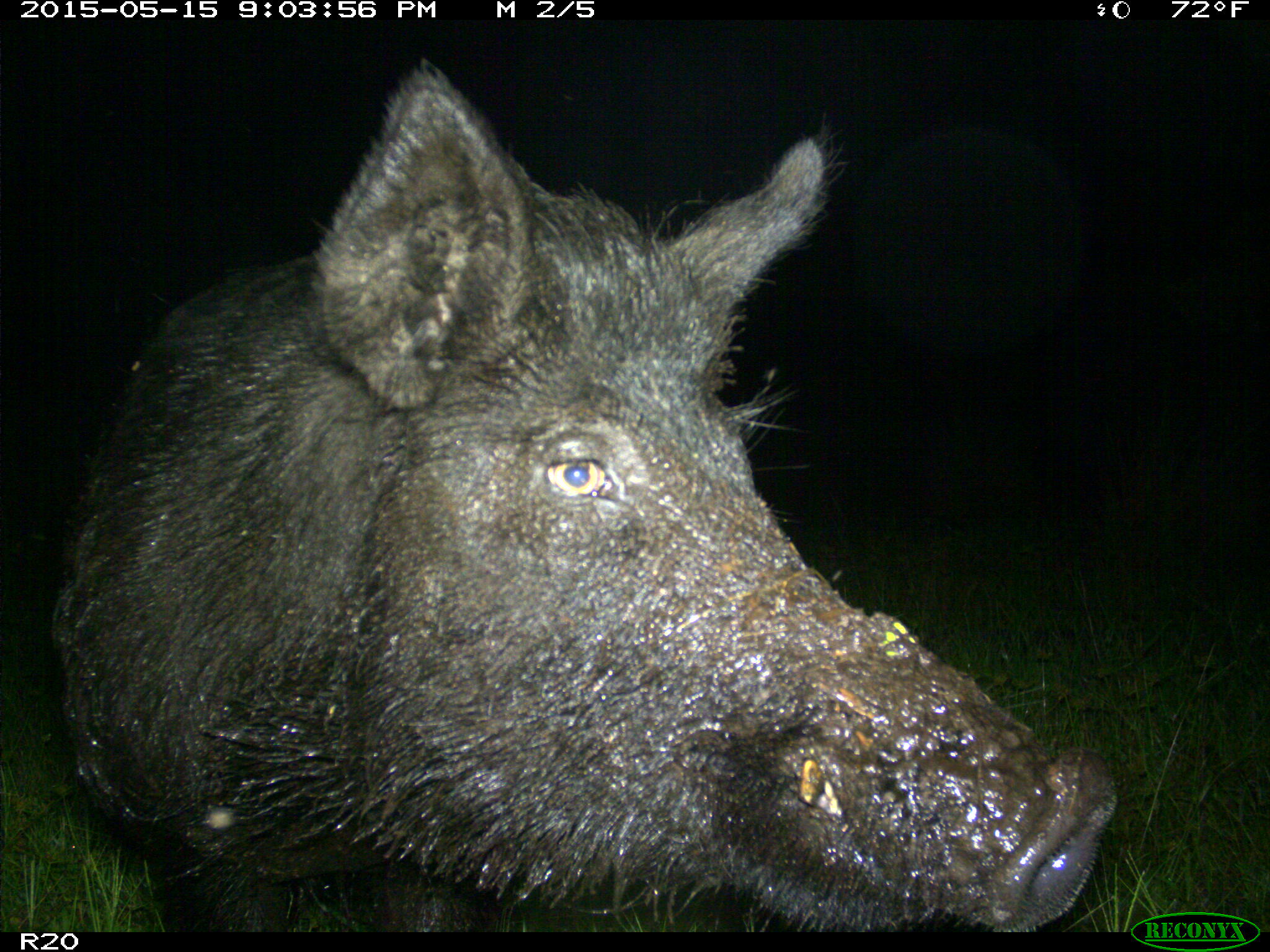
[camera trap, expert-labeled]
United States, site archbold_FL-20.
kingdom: Animalia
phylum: Chordata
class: Mammalia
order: Artiodactyla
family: Suidae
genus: Sus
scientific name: Sus scrofa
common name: wild boar